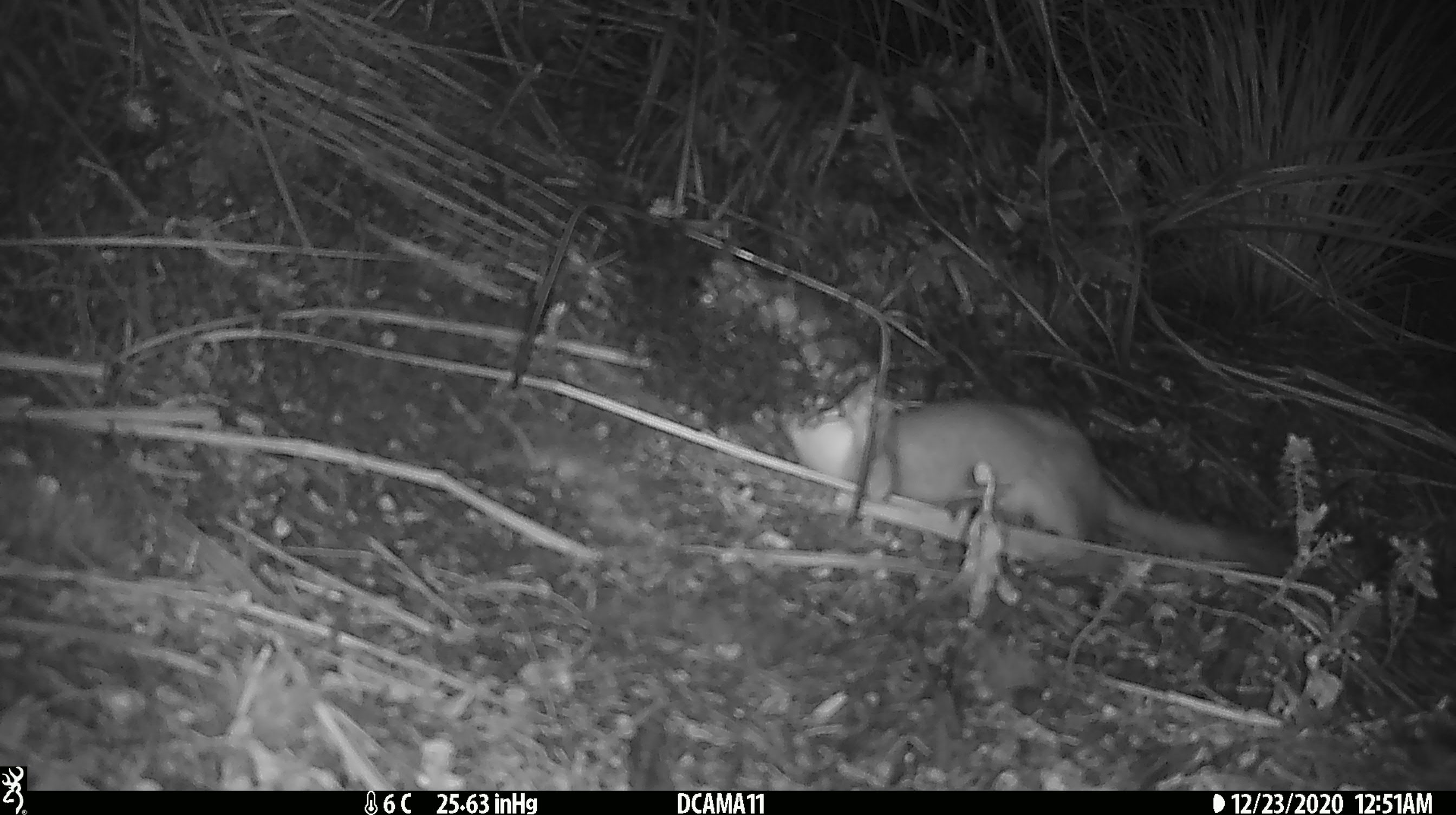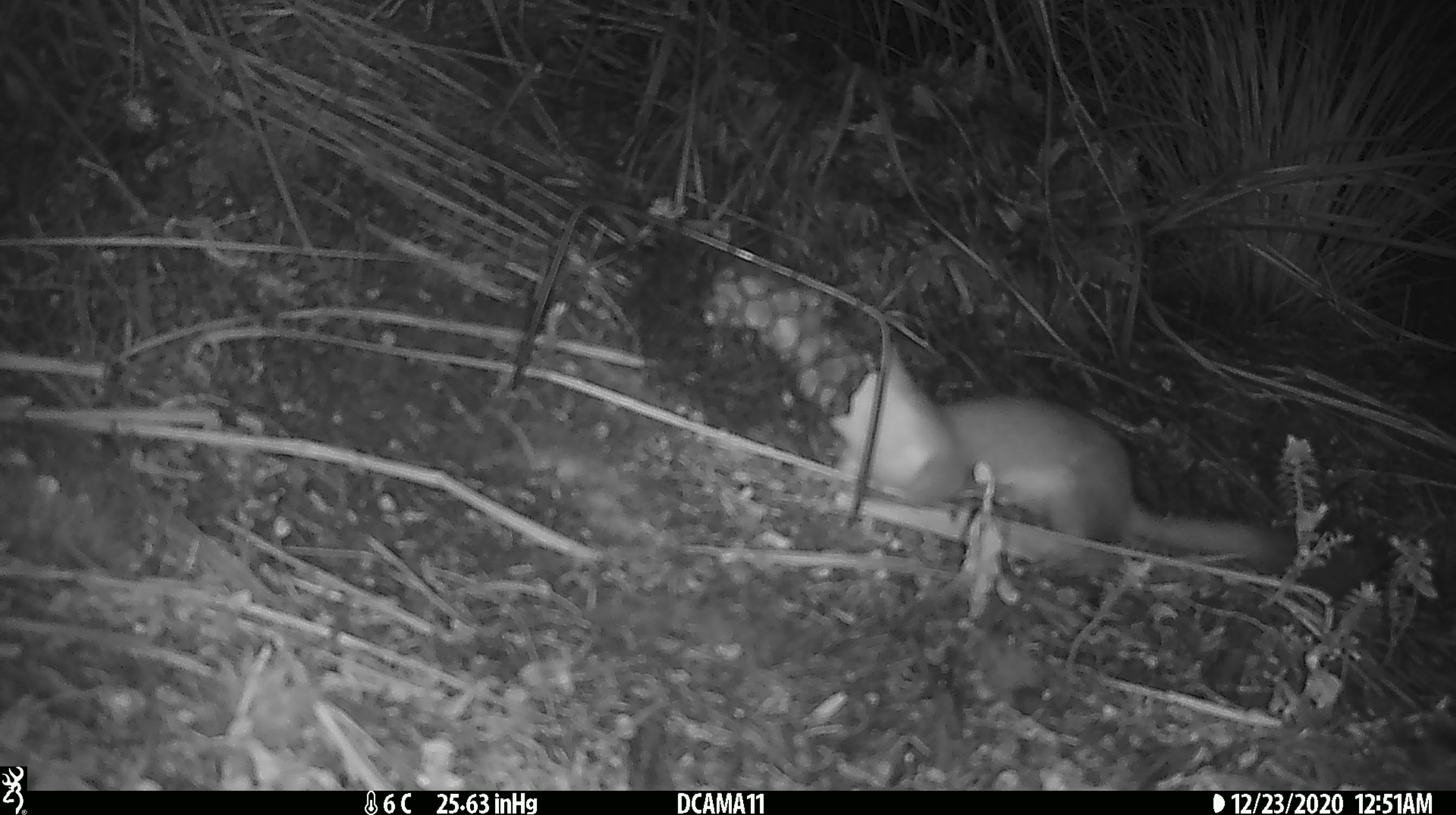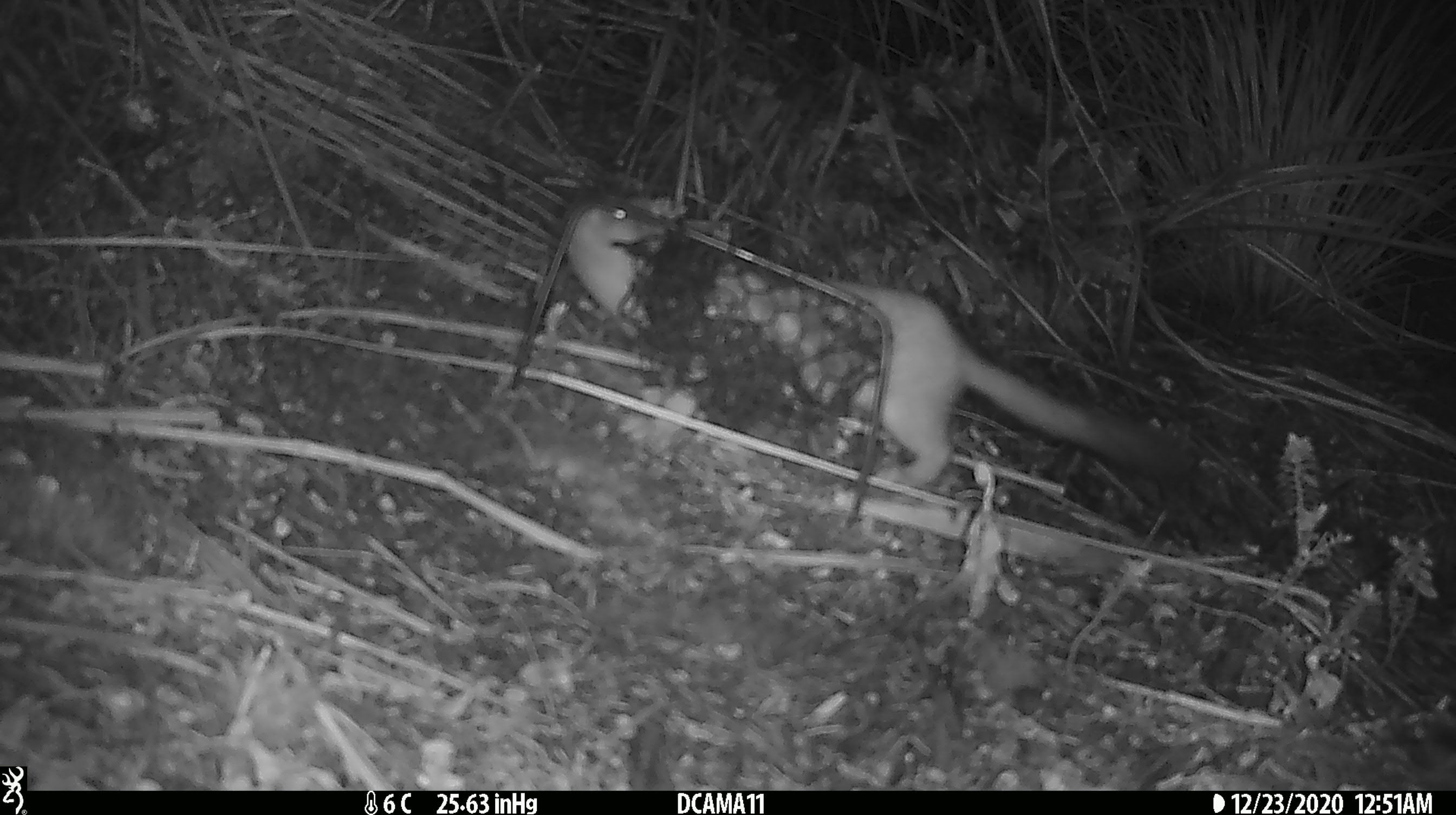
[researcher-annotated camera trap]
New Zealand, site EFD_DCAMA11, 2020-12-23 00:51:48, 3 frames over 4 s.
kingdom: Animalia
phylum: Chordata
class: Mammalia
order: Carnivora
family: Mustelidae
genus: Mustela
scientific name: Mustela erminea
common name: stoat